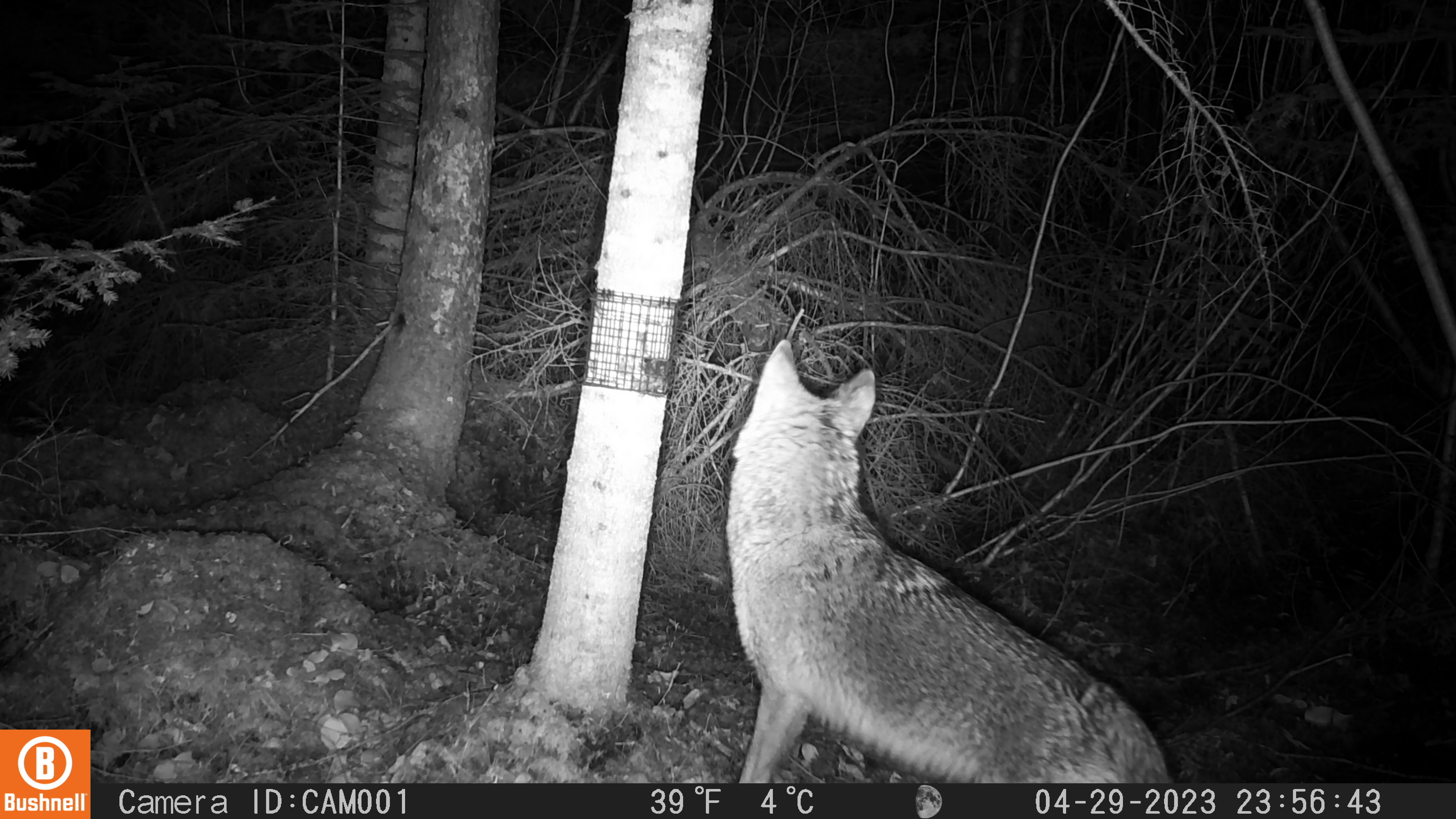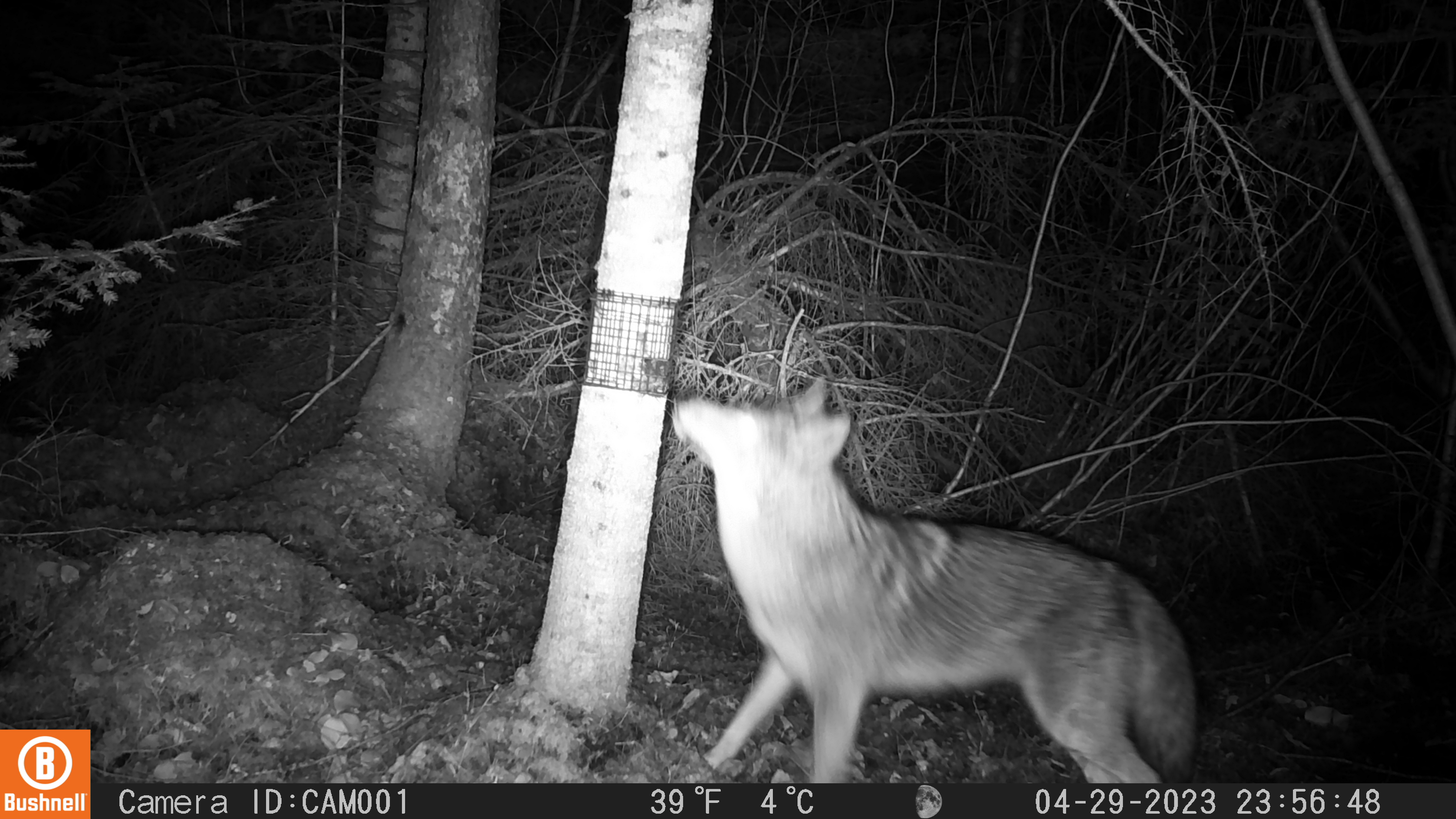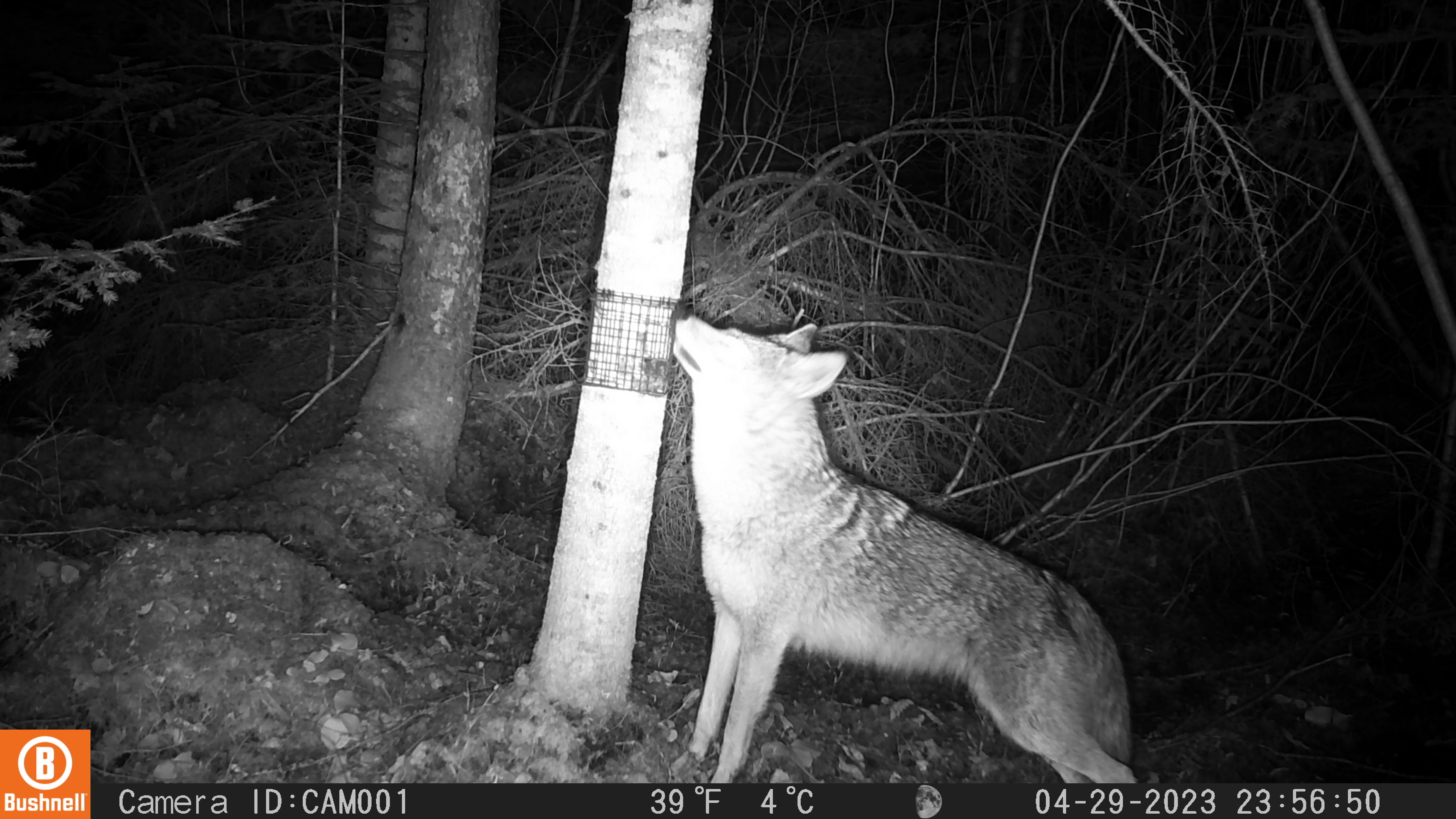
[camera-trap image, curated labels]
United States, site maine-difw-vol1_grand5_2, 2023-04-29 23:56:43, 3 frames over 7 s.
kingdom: Animalia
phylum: Chordata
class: Mammalia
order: Carnivora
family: Canidae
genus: Canis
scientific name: Canis latrans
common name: coyote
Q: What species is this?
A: Coyote (Canis latrans).